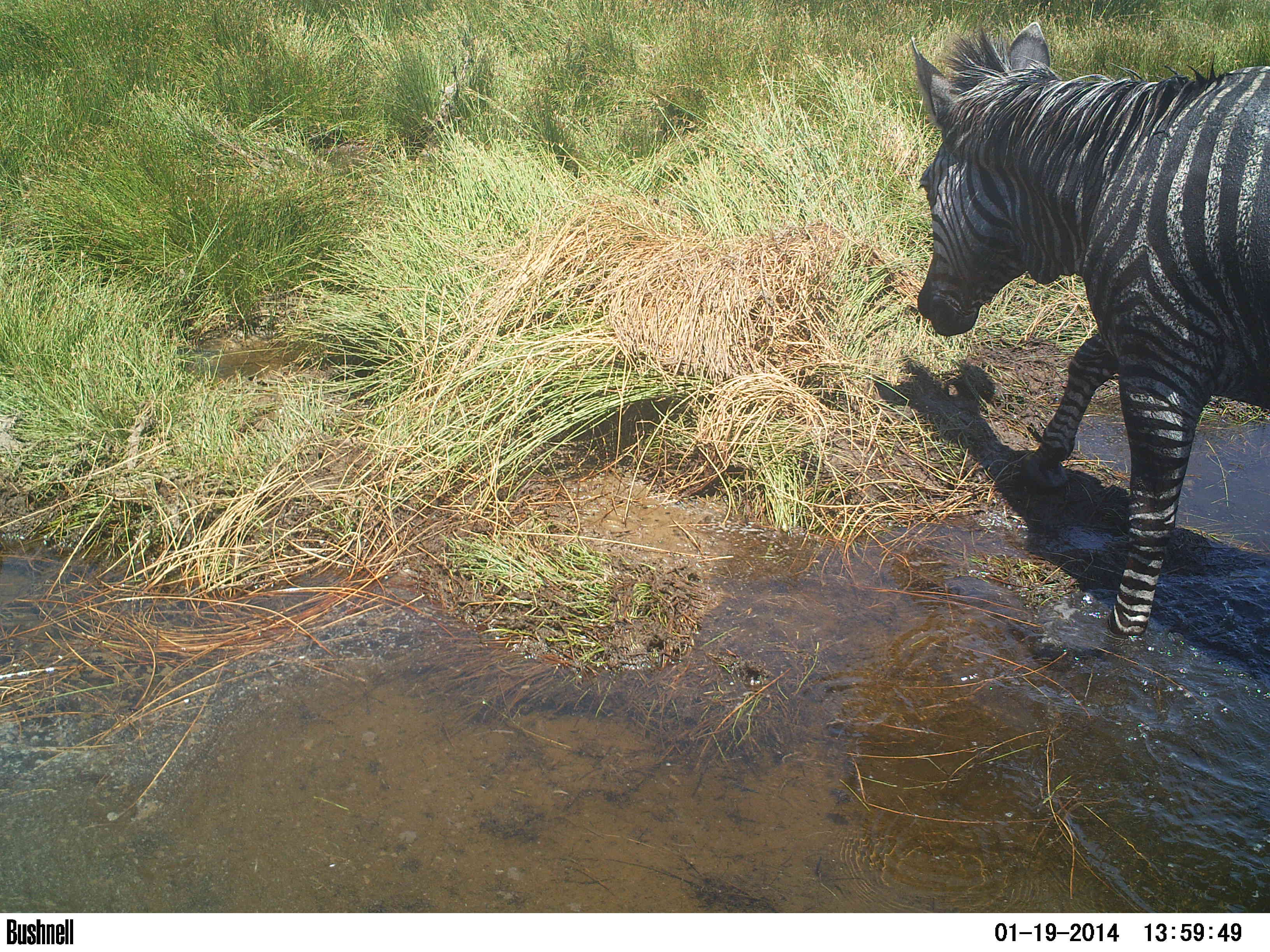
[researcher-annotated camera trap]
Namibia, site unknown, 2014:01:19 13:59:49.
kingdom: Animalia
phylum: Chordata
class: Mammalia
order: Perissodactyla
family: Equidae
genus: Equus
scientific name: Equus zebra hartmannae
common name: hartmann's mountain zebra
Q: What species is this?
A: Equus zebra hartmannae (hartmann's mountain zebra).